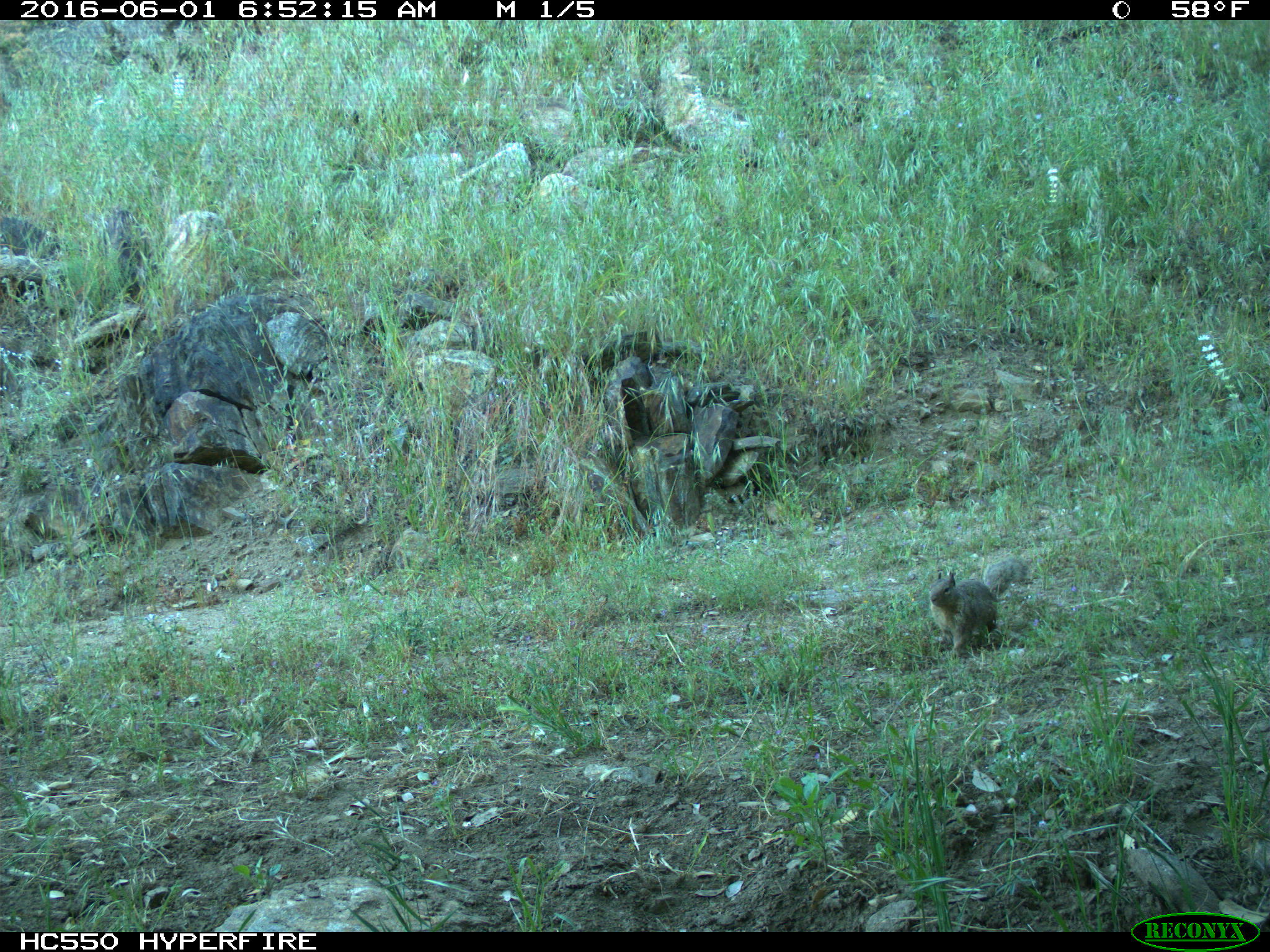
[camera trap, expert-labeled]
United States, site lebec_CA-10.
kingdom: Animalia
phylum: Chordata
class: Mammalia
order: Rodentia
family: Sciuridae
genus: Otospermophilus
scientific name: Otospermophilus beecheyi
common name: california ground squirrel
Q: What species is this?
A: Otospermophilus beecheyi (california ground squirrel).